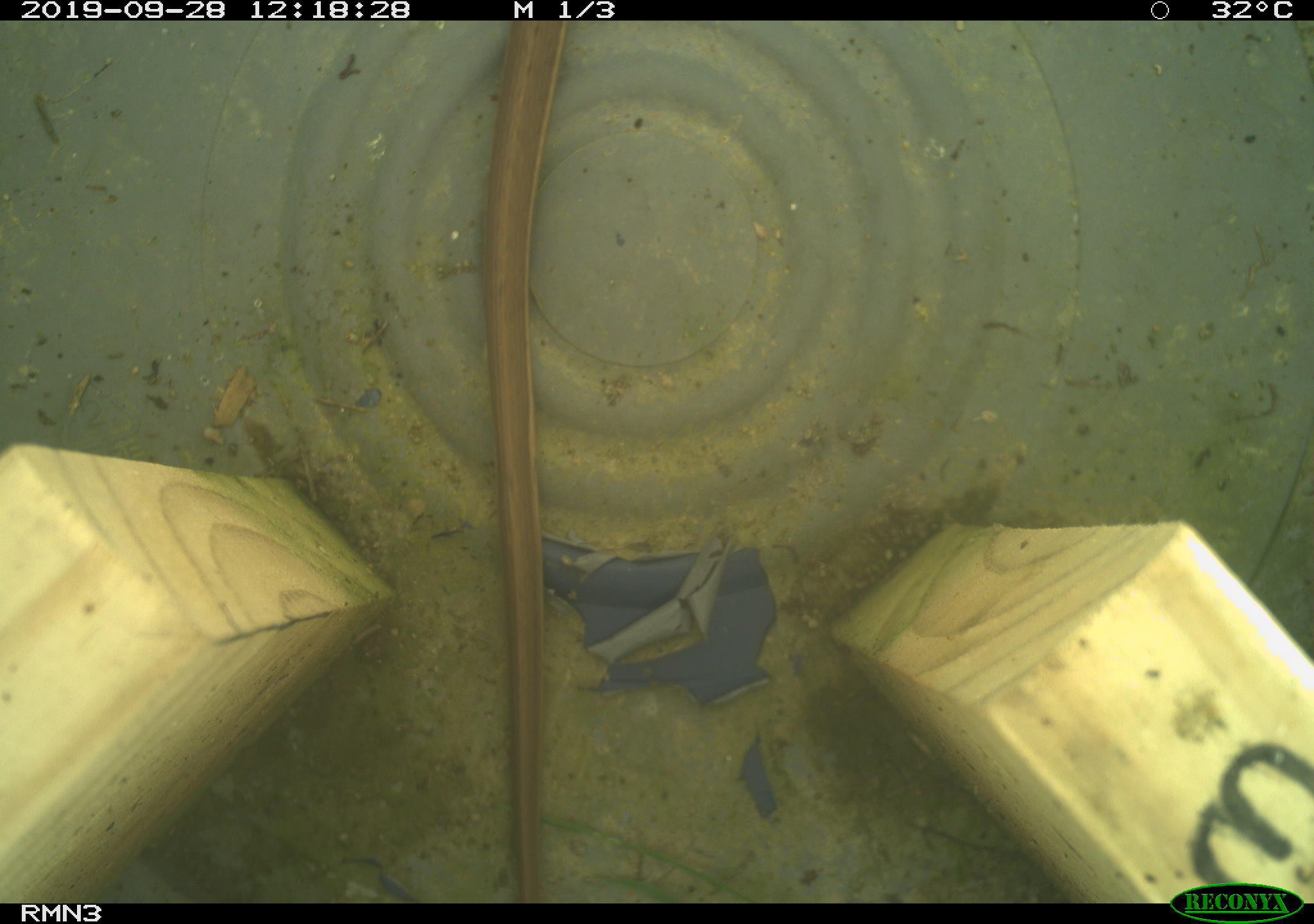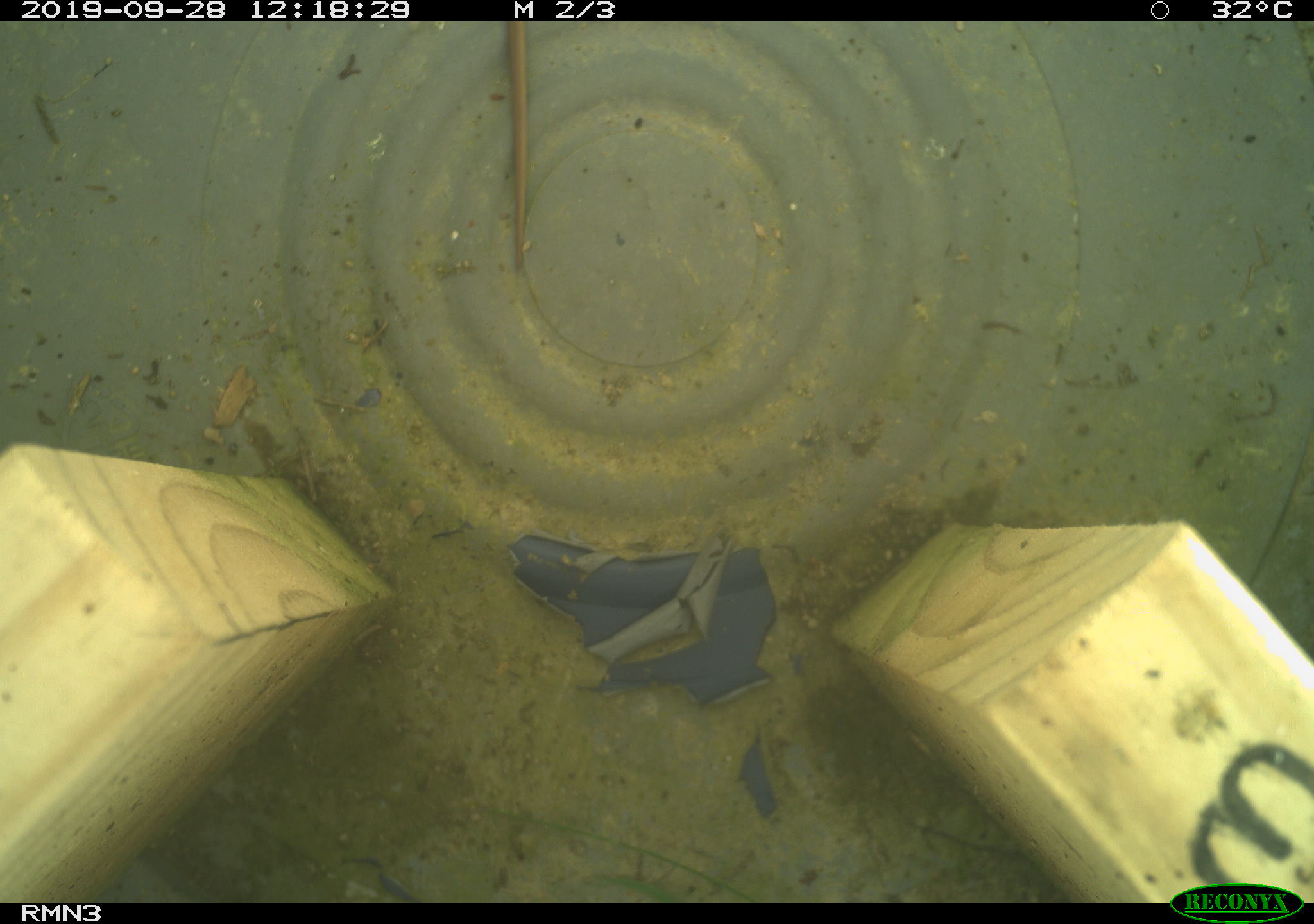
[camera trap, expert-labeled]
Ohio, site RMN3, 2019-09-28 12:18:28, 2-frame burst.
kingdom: Animalia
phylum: Chordata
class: Reptilia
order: Squamata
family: Colubridae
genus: Thamnophis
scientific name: Thamnophis sirtalis sirtalis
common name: eastern gartersnake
Eastern gartersnake (Thamnophis sirtalis sirtalis).